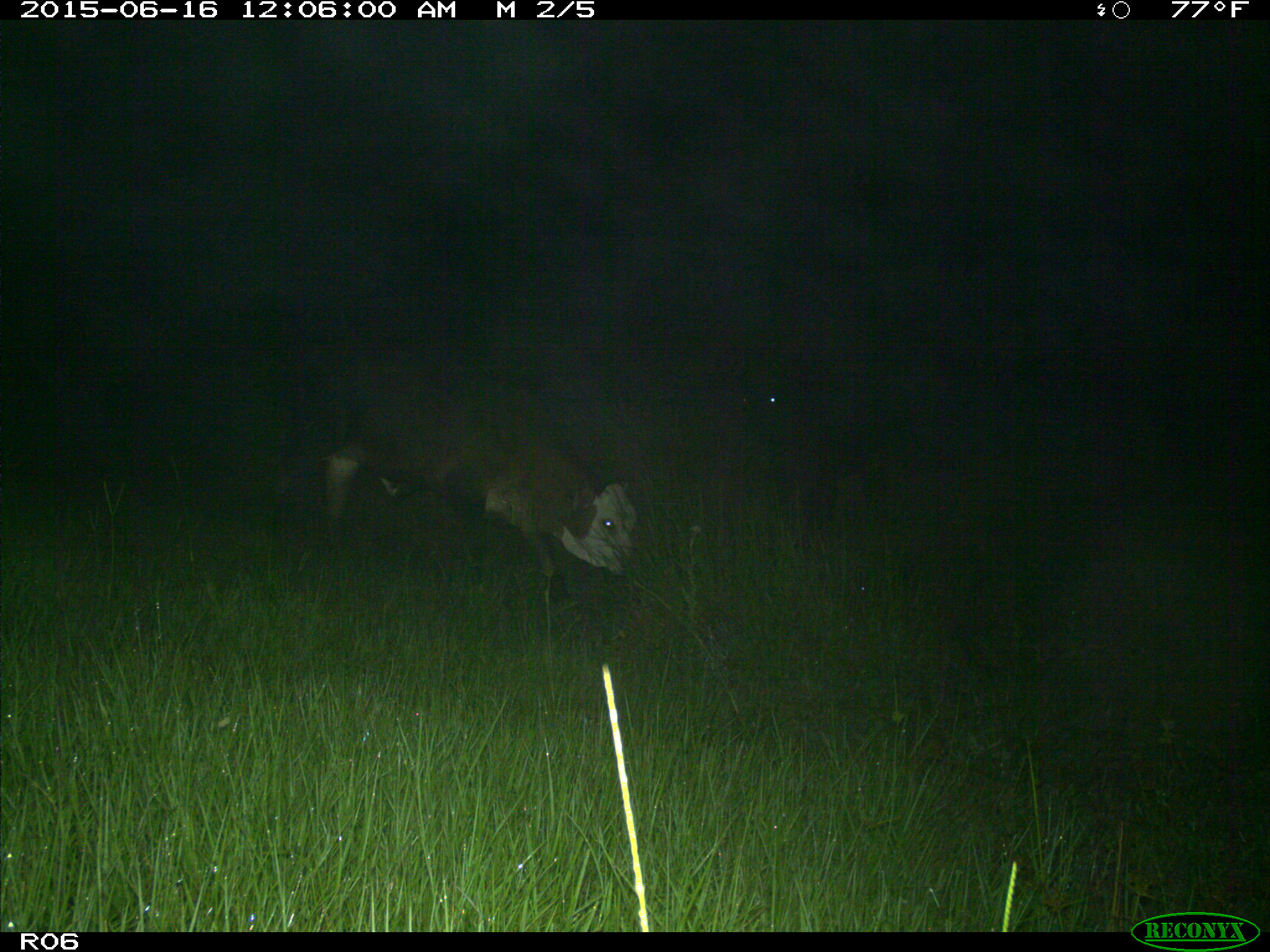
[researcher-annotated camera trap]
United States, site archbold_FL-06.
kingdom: Animalia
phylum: Chordata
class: Mammalia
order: Artiodactyla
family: Bovidae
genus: Bos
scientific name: Bos taurus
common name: domestic cow